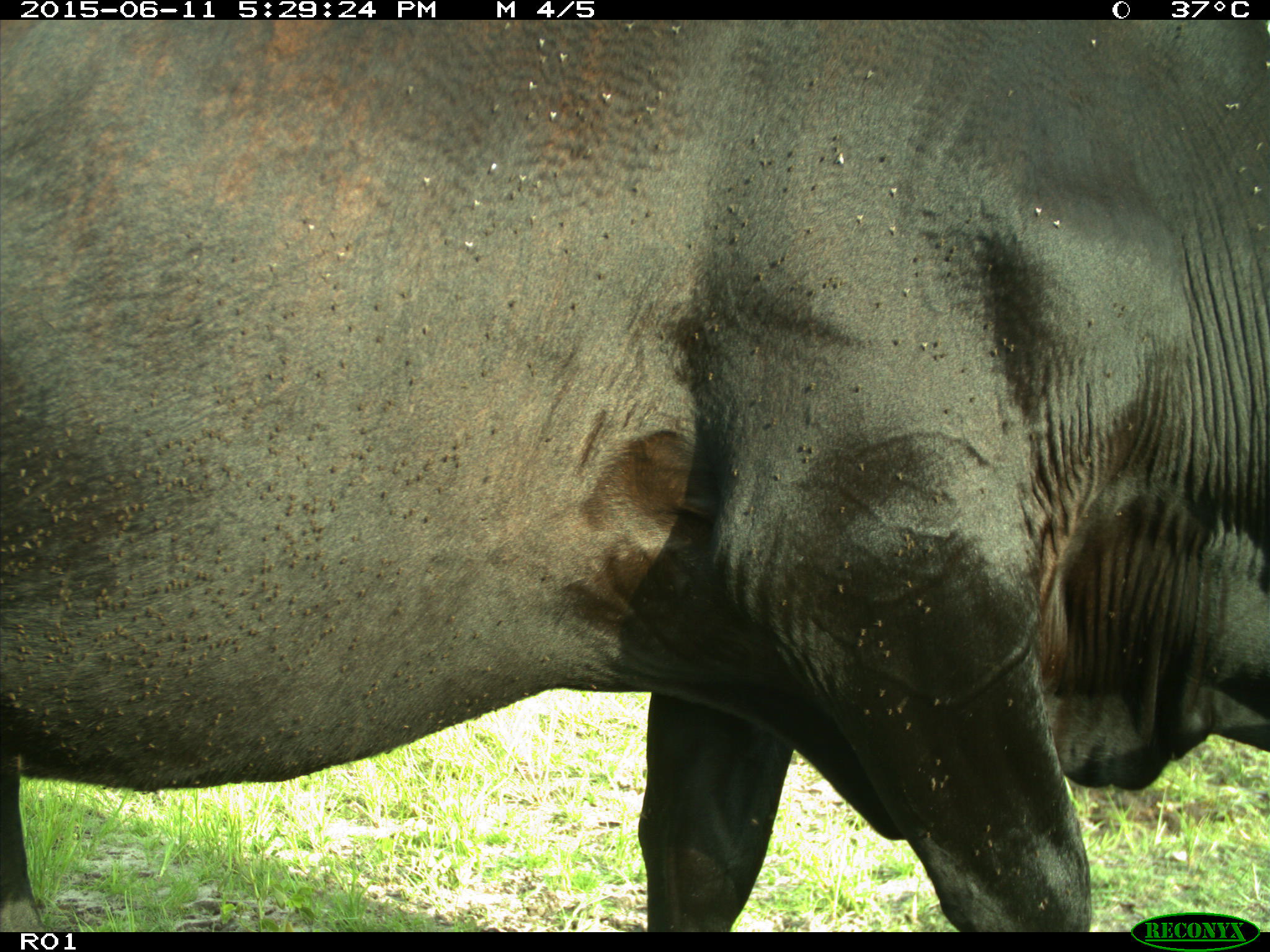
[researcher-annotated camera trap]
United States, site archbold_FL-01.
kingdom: Animalia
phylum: Chordata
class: Mammalia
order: Artiodactyla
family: Bovidae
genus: Bos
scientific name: Bos taurus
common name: domestic cow